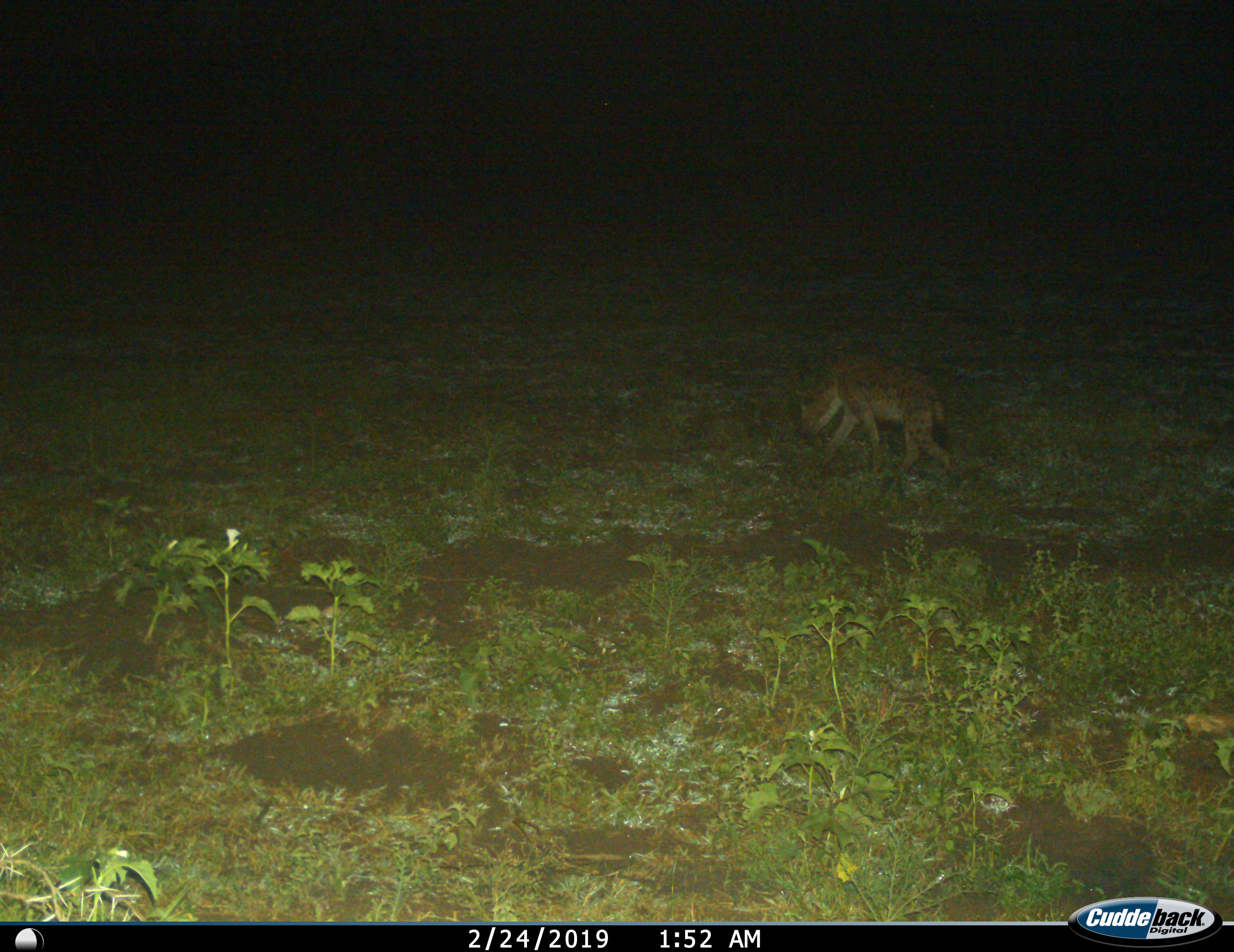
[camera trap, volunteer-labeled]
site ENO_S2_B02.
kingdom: Animalia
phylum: Chordata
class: Mammalia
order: Carnivora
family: Hyaenidae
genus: Crocuta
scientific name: Crocuta crocuta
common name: spotted hyena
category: hyenaspotted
Hyenaspotted (spotted hyena) (Crocuta crocuta), count 1. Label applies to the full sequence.